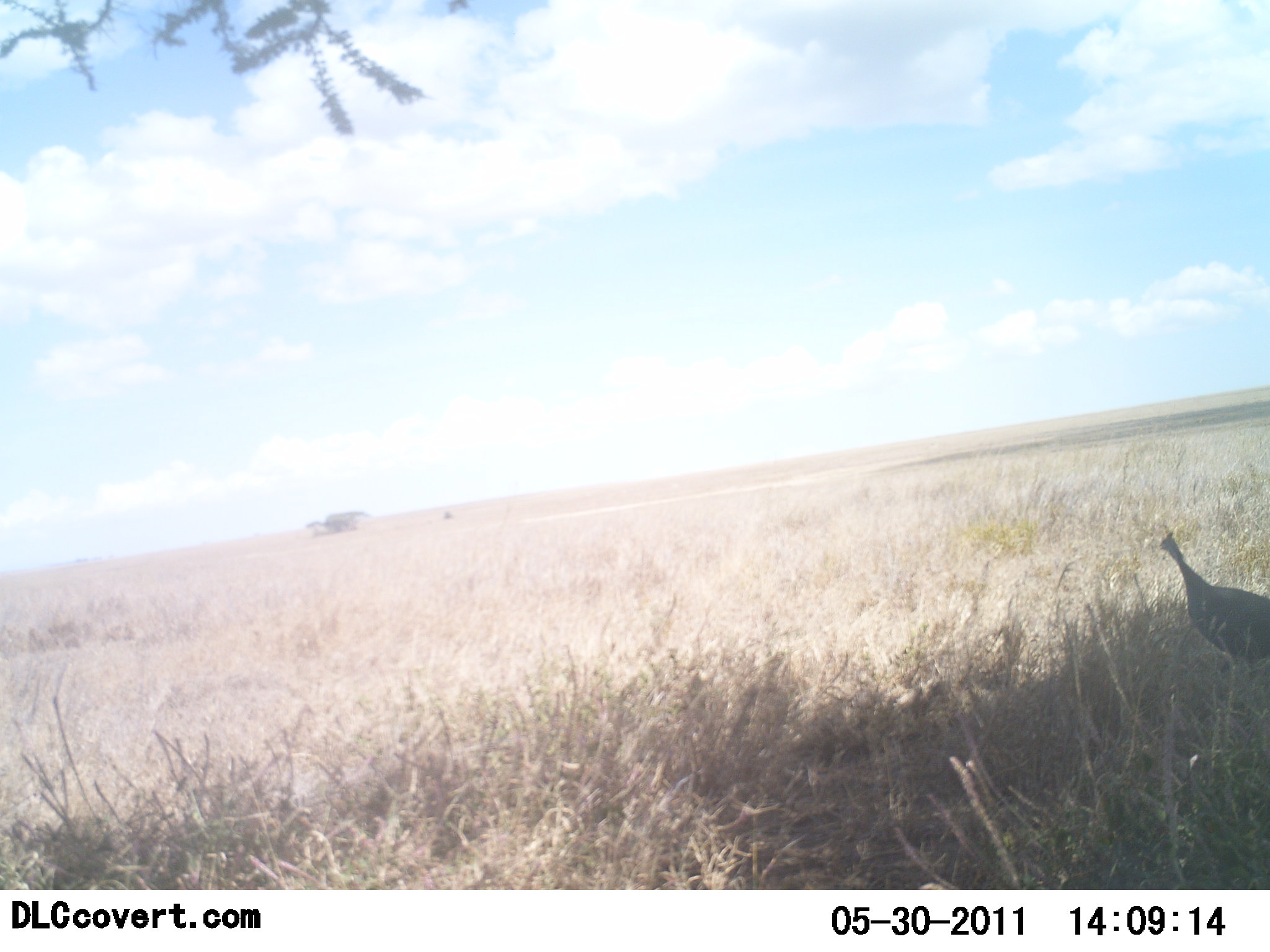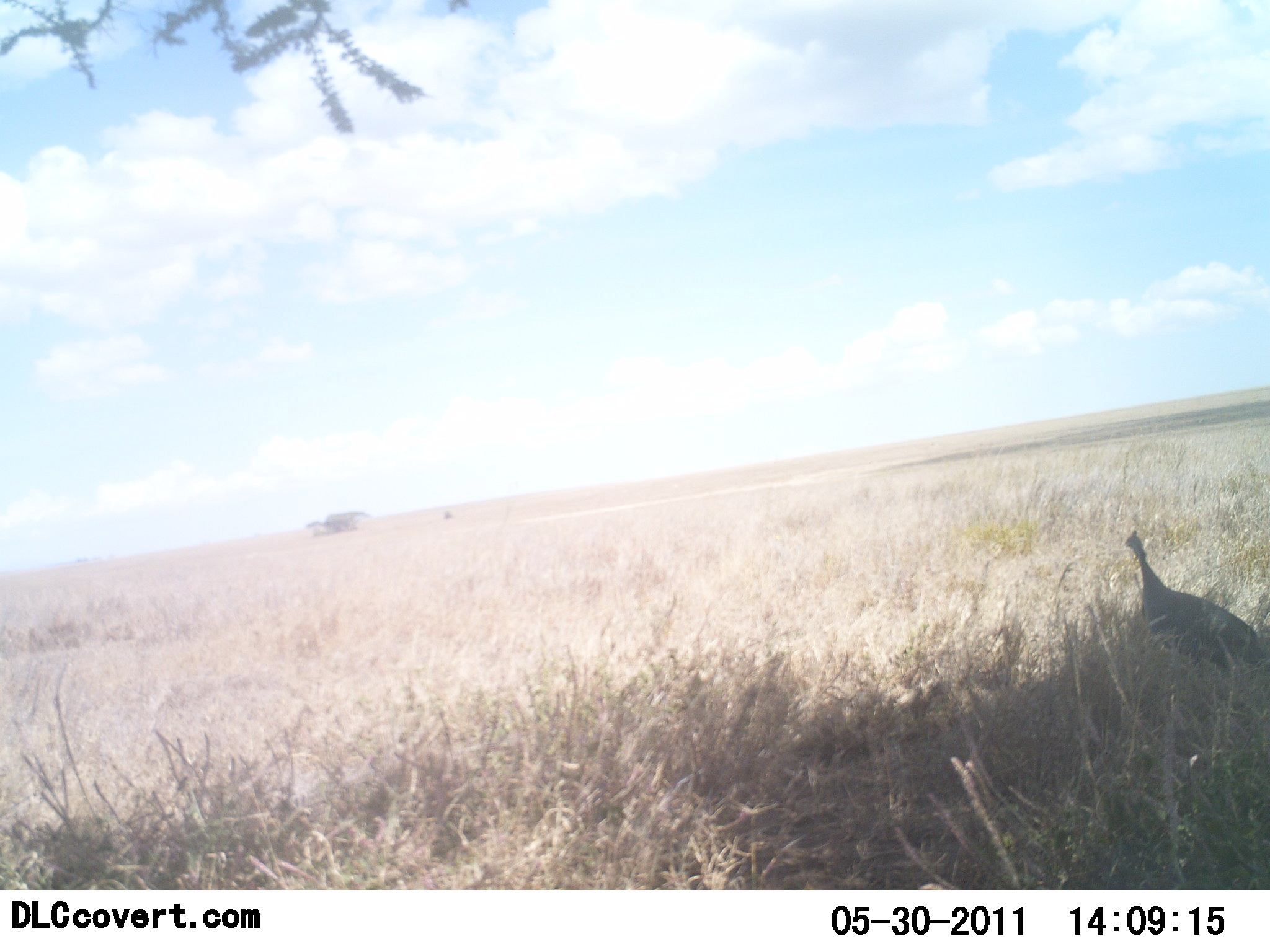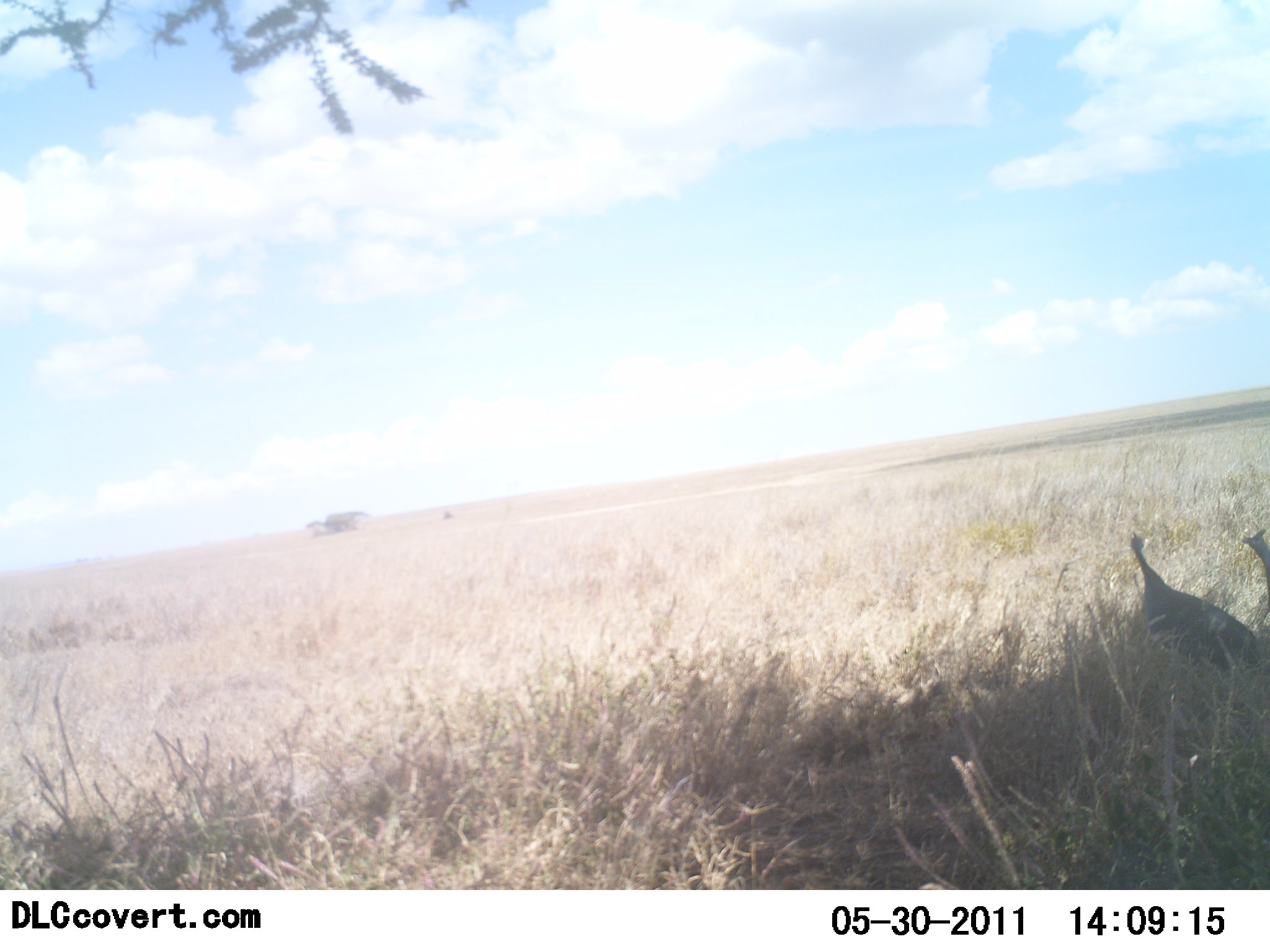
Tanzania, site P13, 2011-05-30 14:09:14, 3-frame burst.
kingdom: Animalia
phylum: Chordata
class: Aves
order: Galliformes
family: Numididae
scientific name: Numididae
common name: guinea fowl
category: guineafowl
Guineafowl (guinea fowl) (Numididae), count 2. Behavior (volunteer vote fractions): standing 18%, resting 0%, moving 82%, interacting 0%. Young present (vote fraction): 0%. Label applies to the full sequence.